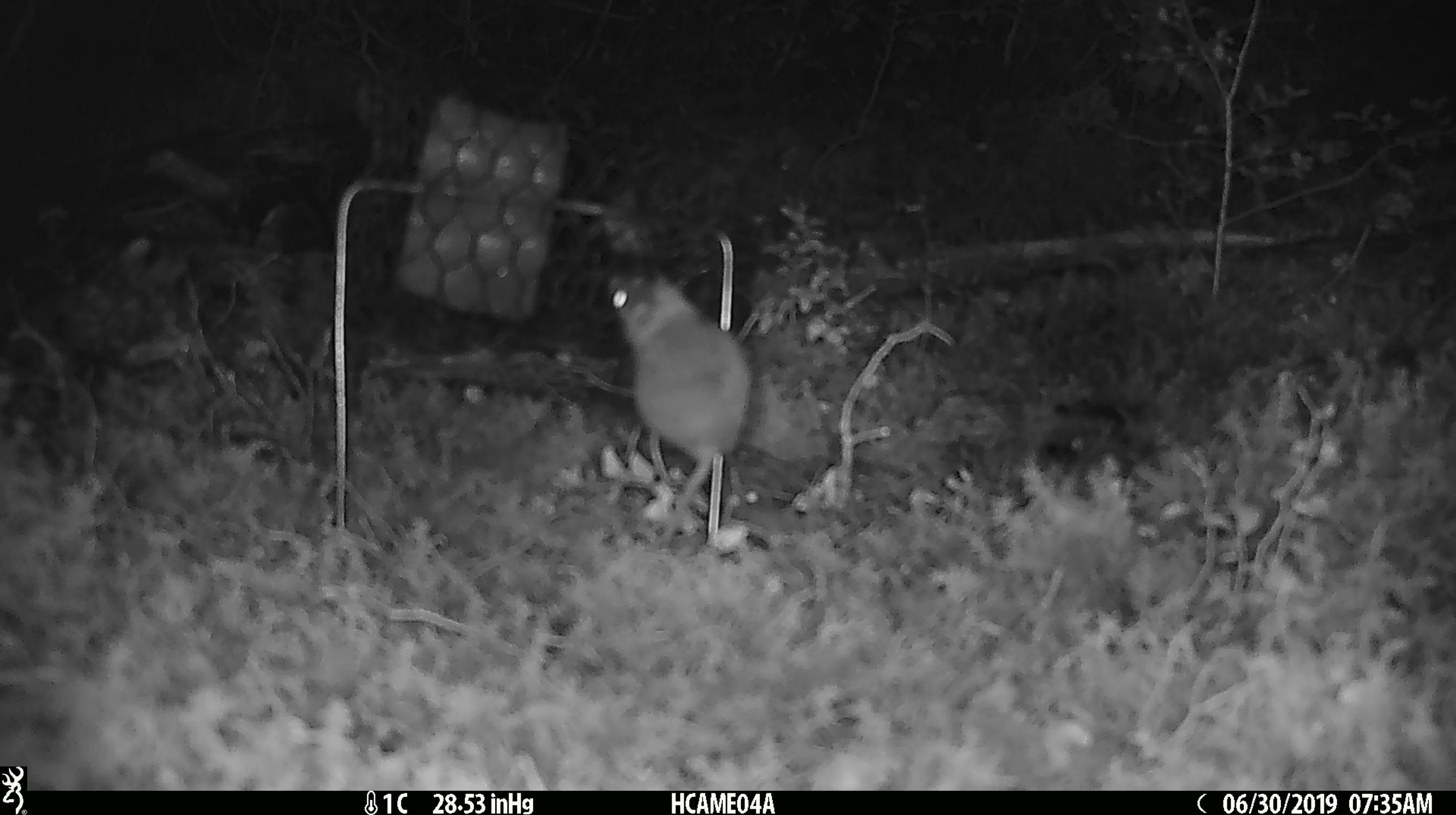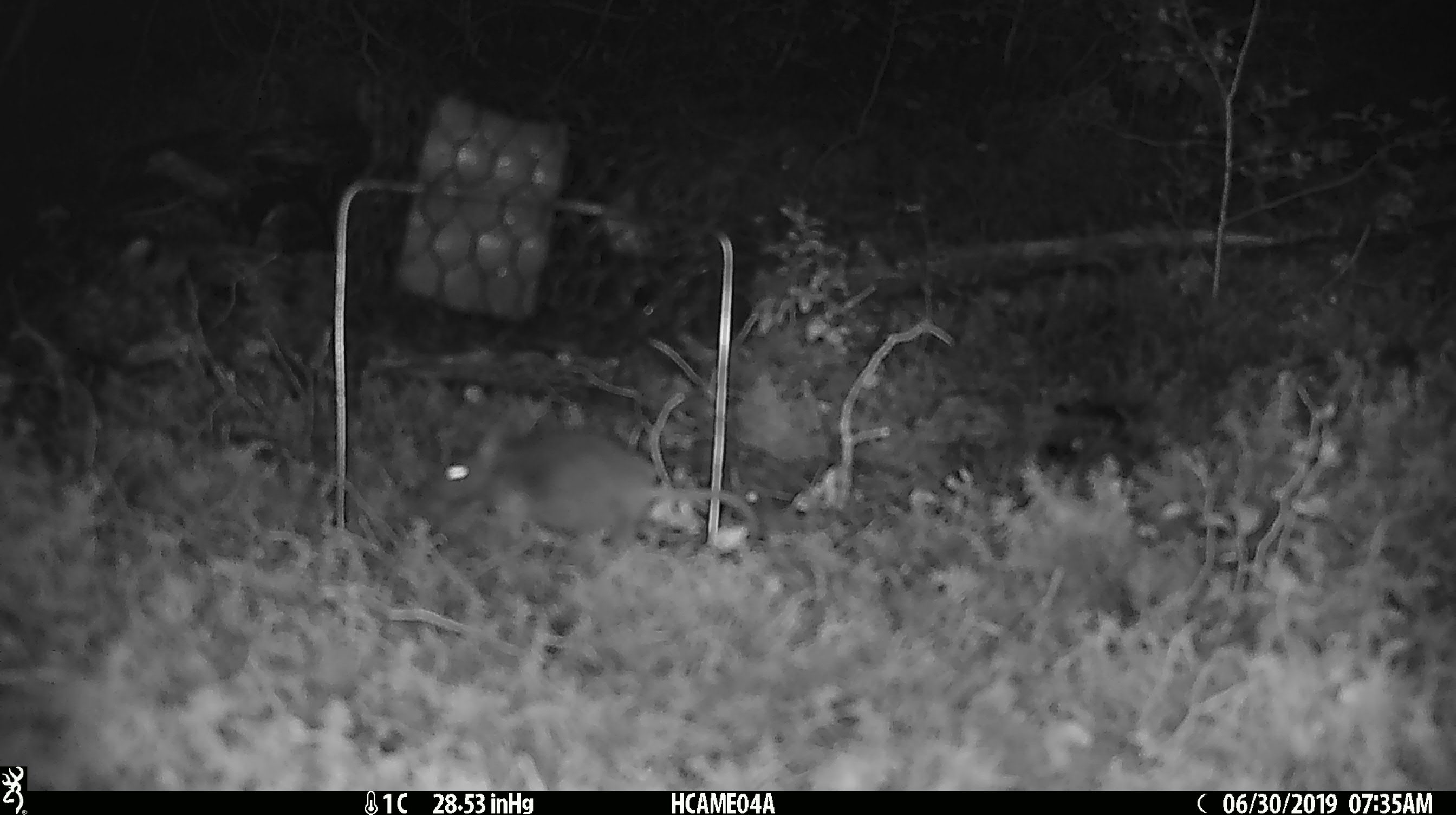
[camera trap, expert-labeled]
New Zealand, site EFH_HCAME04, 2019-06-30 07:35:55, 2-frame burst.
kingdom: Animalia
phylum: Chordata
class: Mammalia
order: Rodentia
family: Muridae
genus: Mus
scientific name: Mus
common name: mouse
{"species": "mouse (Mus)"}